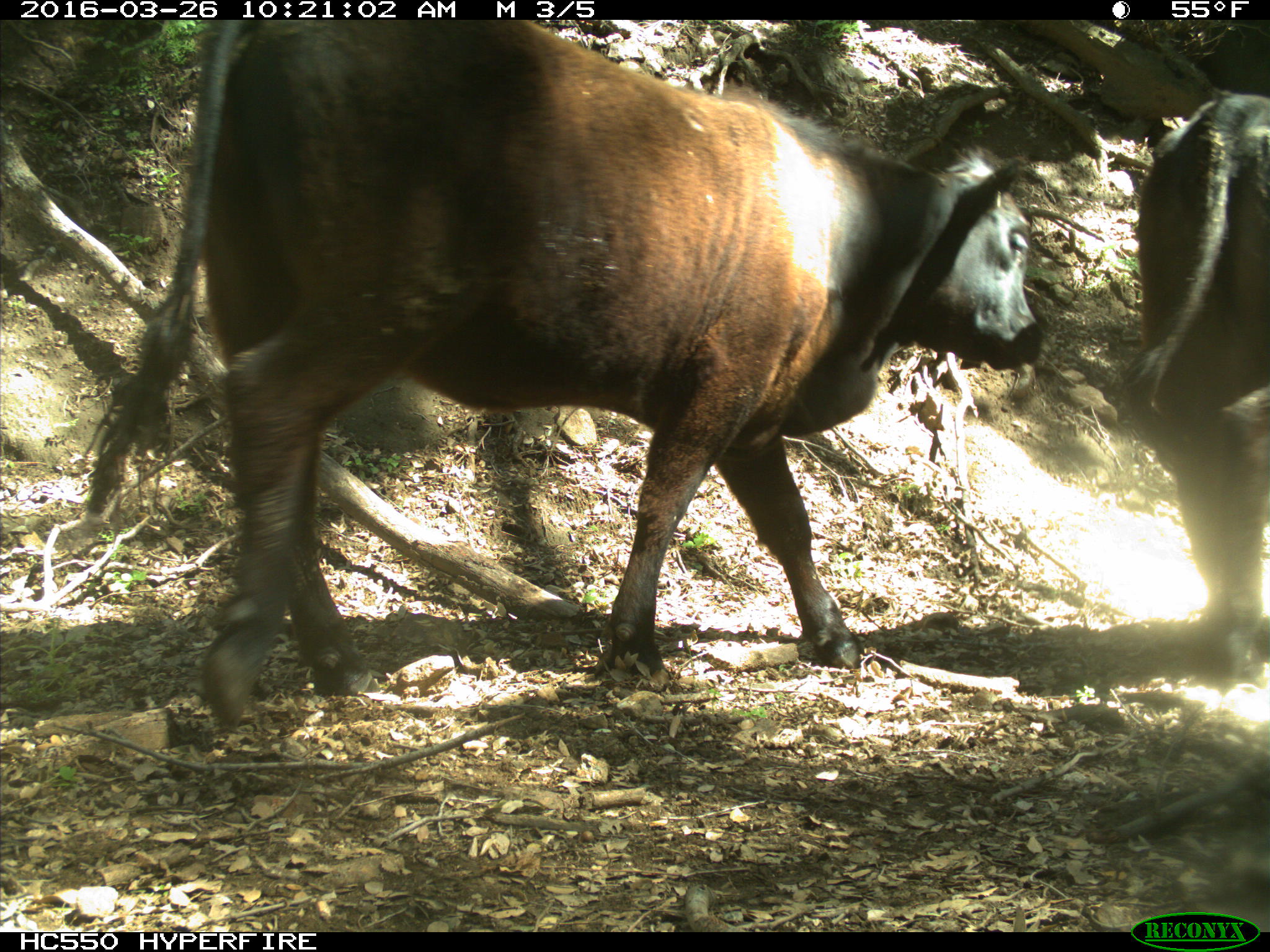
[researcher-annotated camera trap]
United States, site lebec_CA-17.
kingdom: Animalia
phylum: Chordata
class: Mammalia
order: Artiodactyla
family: Bovidae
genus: Bos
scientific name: Bos taurus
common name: domestic cow